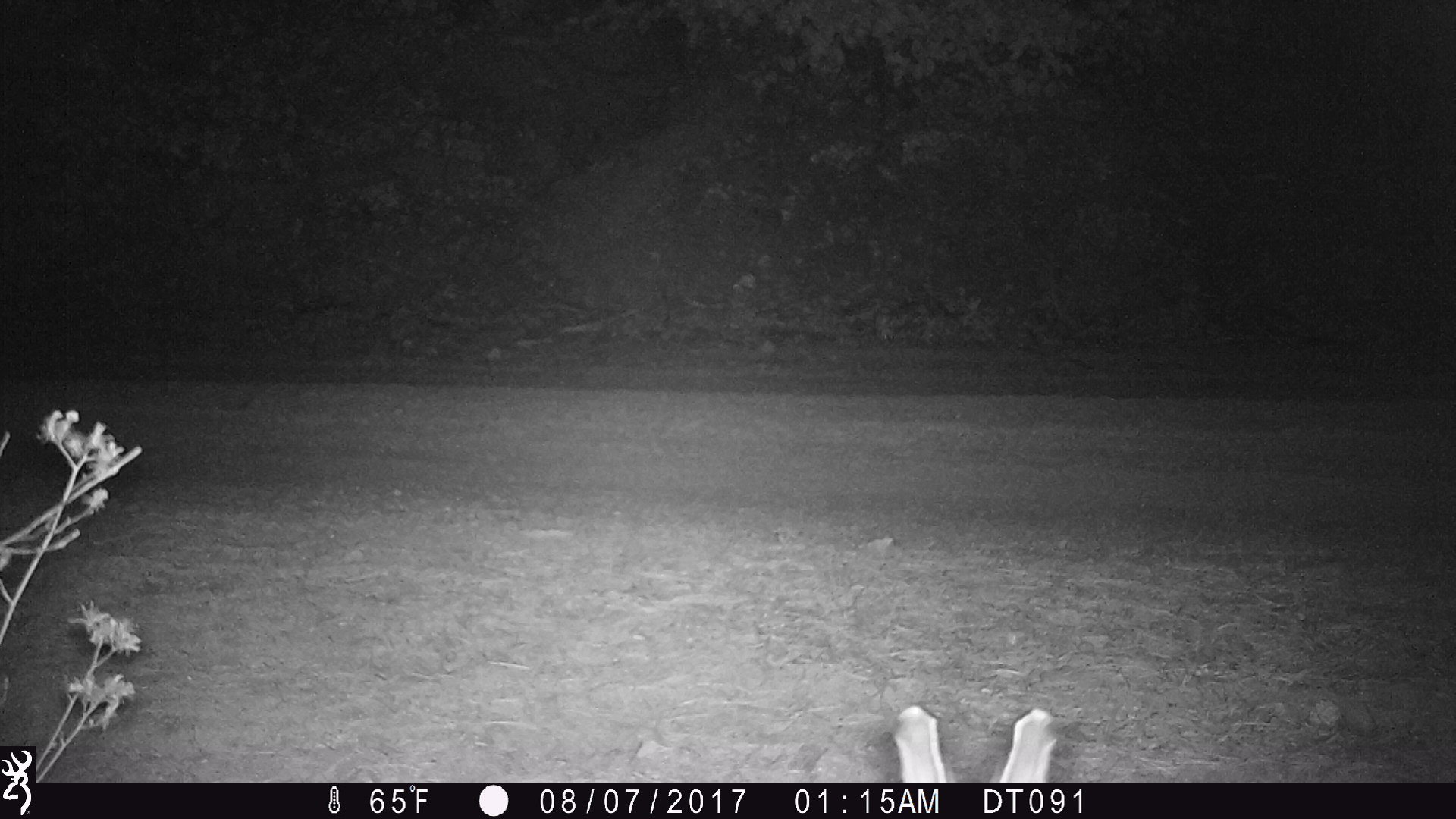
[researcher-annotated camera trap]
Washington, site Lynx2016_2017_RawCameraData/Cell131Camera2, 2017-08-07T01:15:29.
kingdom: Animalia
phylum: Chordata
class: Mammalia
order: Lagomorpha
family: Leporidae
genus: Lepus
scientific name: Lepus americanus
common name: snowshoe hare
Lepus americanus (snowshoe hare). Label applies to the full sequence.